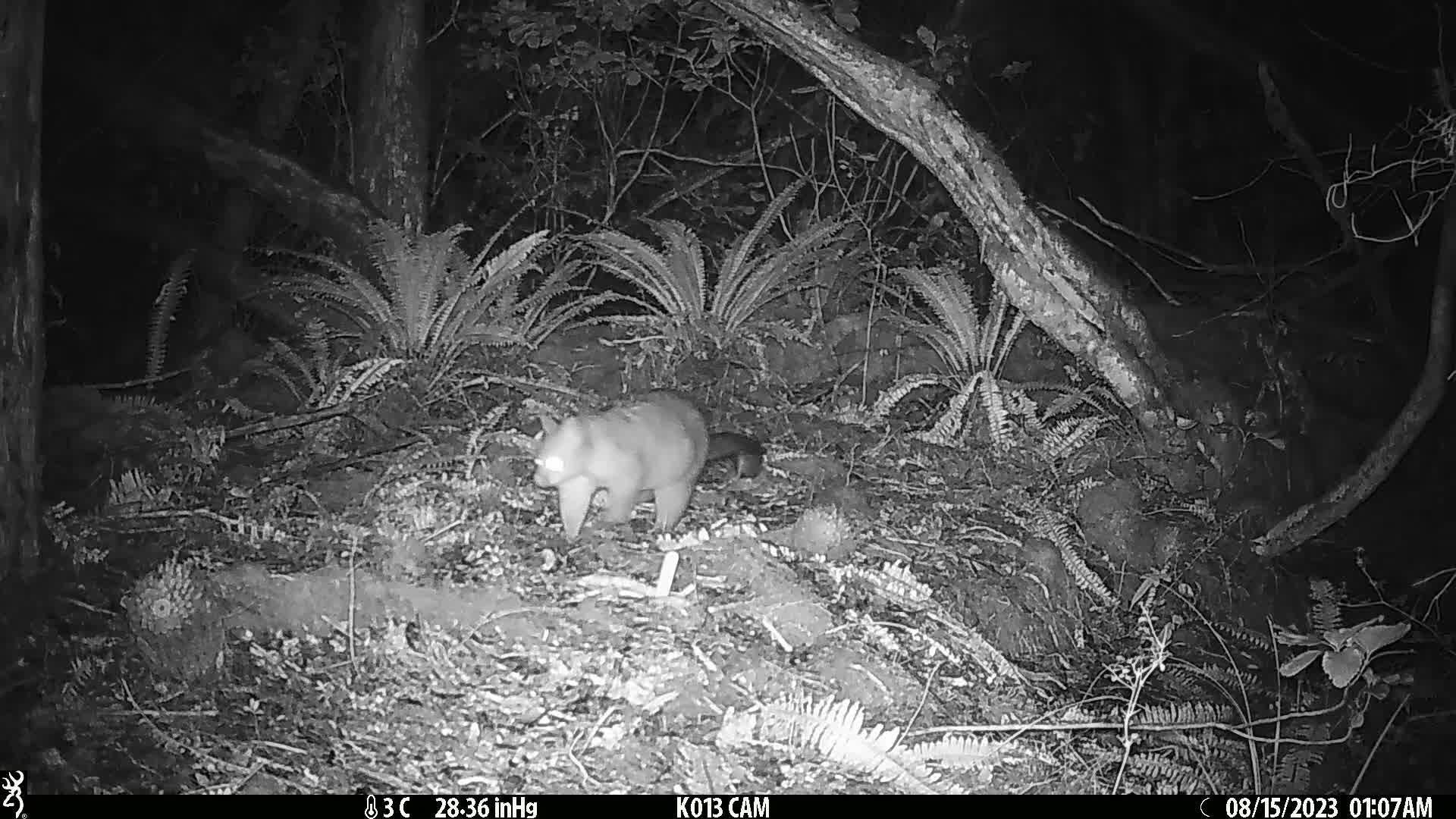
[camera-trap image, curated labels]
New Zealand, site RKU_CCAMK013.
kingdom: Animalia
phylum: Chordata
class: Mammalia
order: Diprotodontia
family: Phalangeridae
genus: Trichosurus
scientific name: Trichosurus vulpecula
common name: common brushtail possum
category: possum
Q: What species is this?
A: Possum (common brushtail possum) (Trichosurus vulpecula).